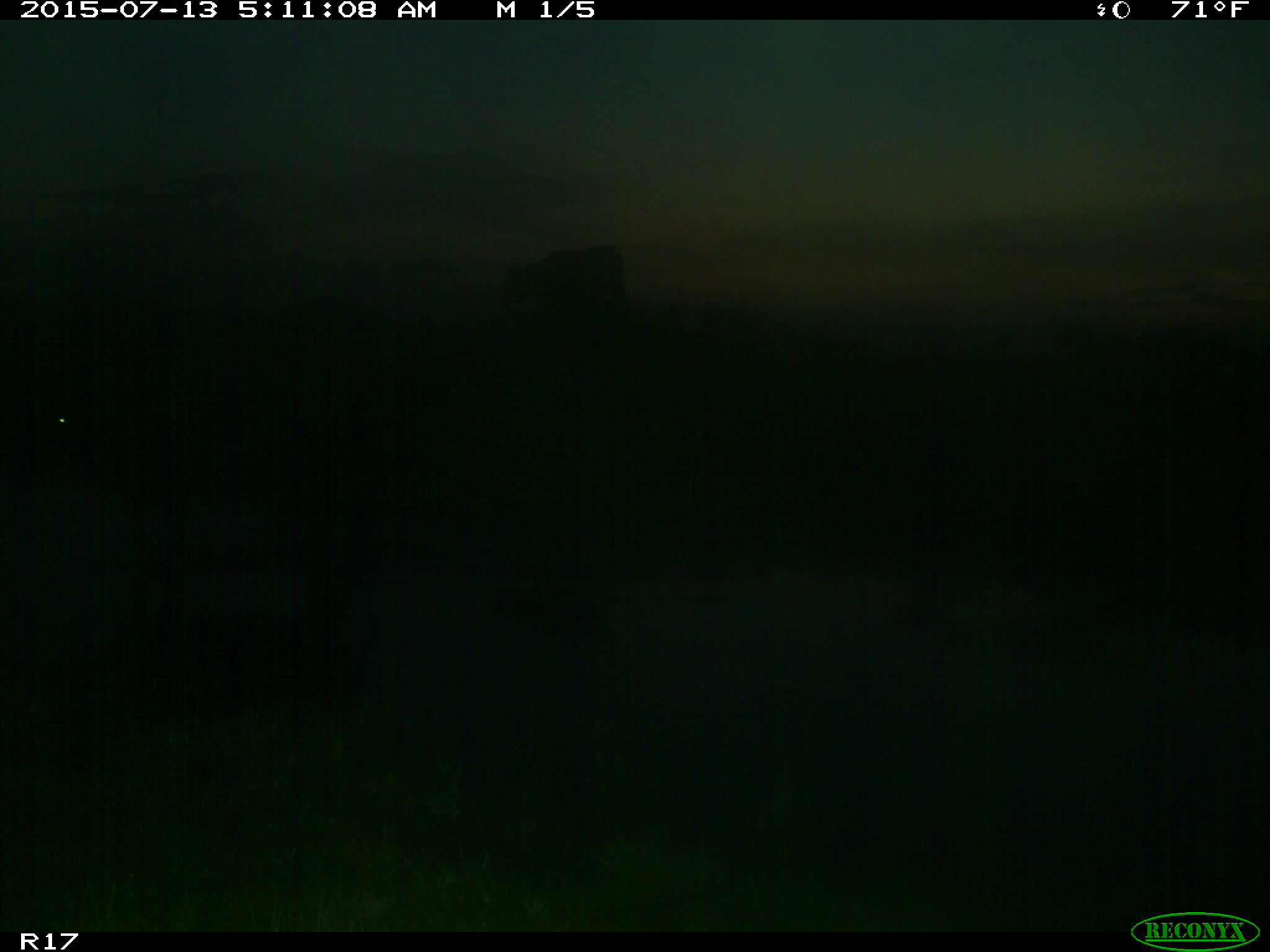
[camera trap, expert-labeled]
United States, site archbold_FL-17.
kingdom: Animalia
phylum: Chordata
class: Mammalia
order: Artiodactyla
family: Bovidae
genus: Bos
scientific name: Bos taurus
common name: domestic cow